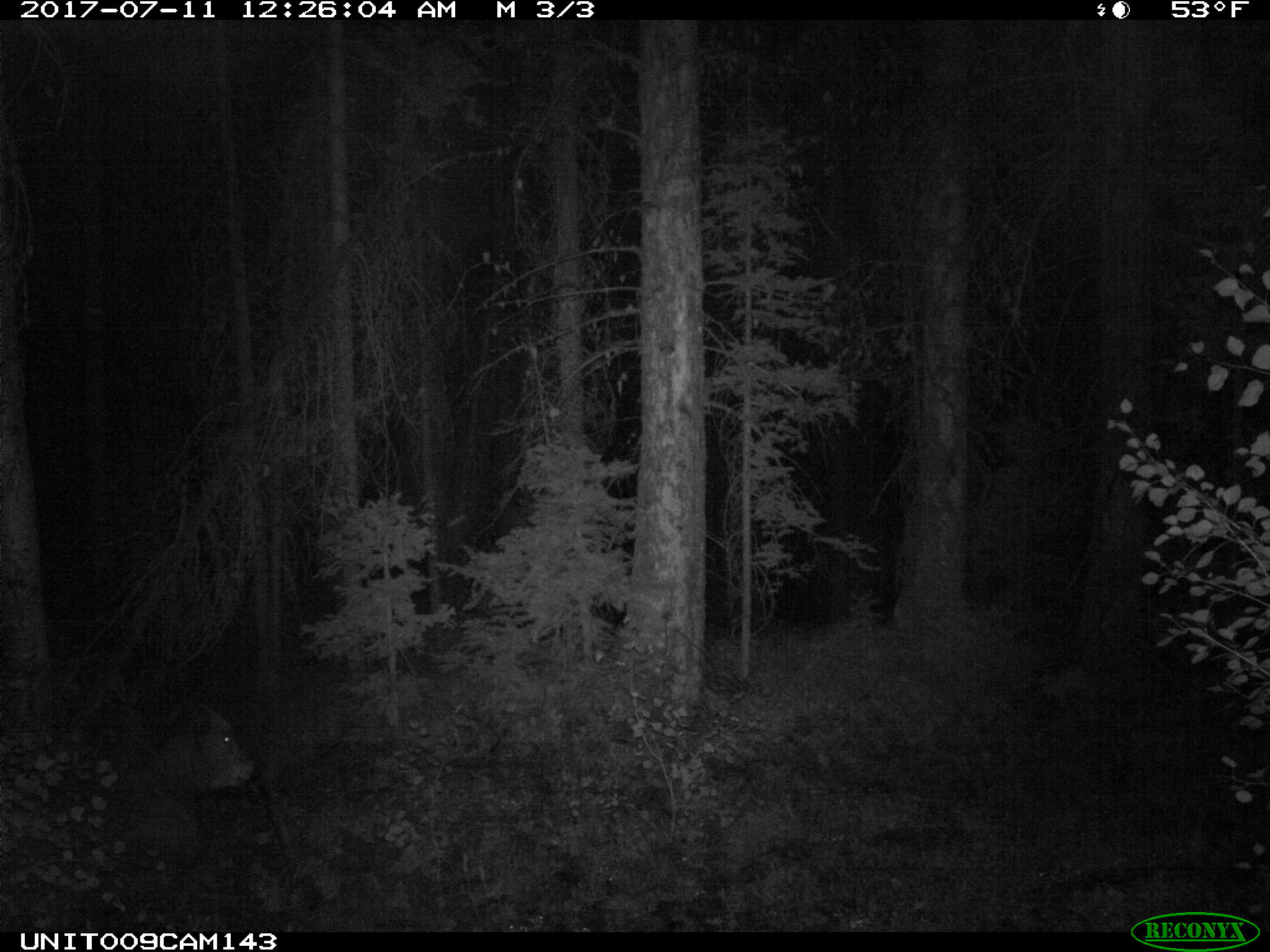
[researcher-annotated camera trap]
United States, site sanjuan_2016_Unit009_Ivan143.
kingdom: Animalia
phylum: Chordata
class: Mammalia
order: Artiodactyla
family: Bovidae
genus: Bos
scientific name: Bos taurus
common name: domestic cow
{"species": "Bos taurus (domestic cow)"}